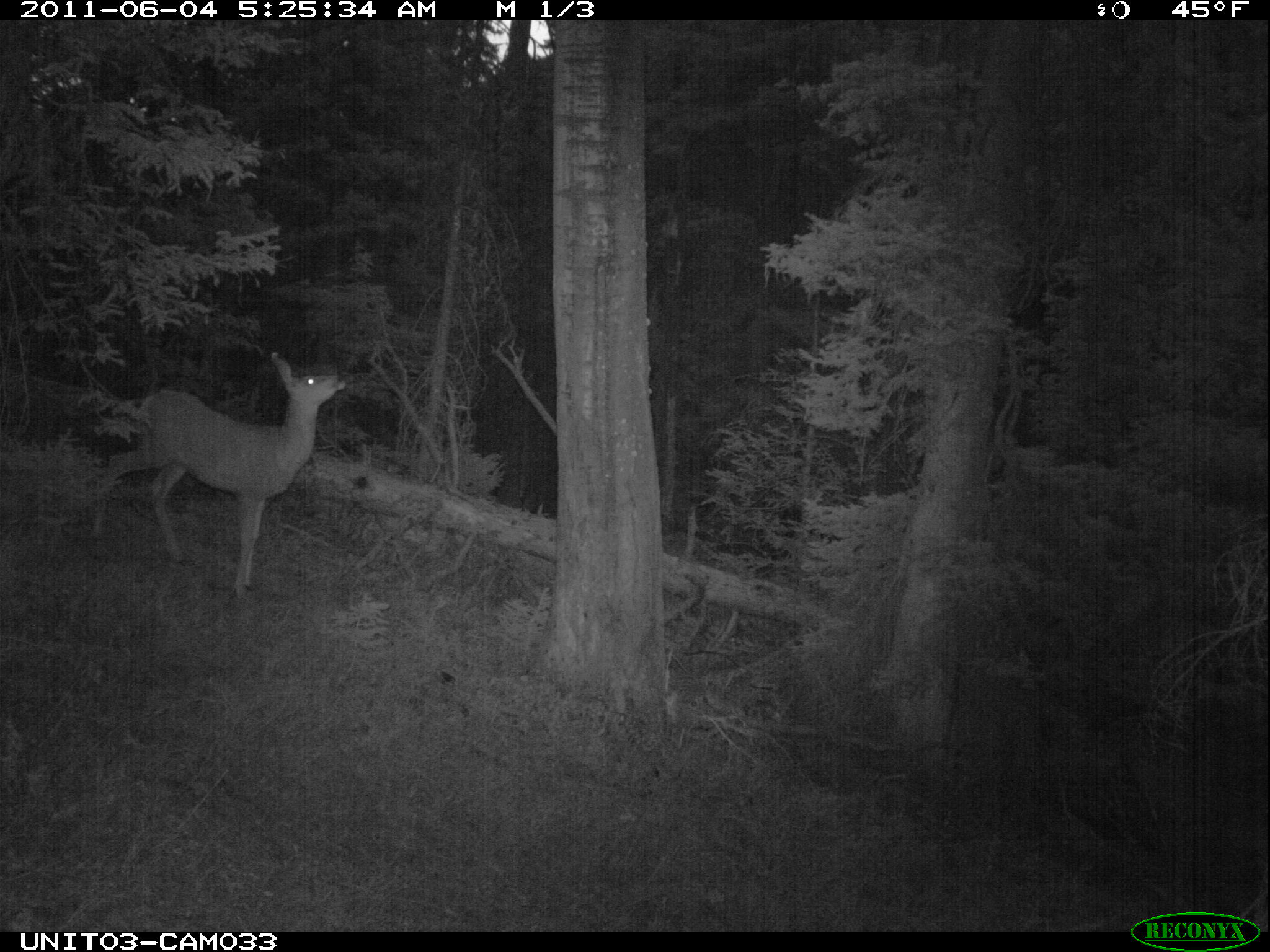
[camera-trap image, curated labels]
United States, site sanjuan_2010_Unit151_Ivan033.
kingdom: Animalia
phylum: Chordata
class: Mammalia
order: Artiodactyla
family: Cervidae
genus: Odocoileus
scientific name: Odocoileus hemionus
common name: mule deer